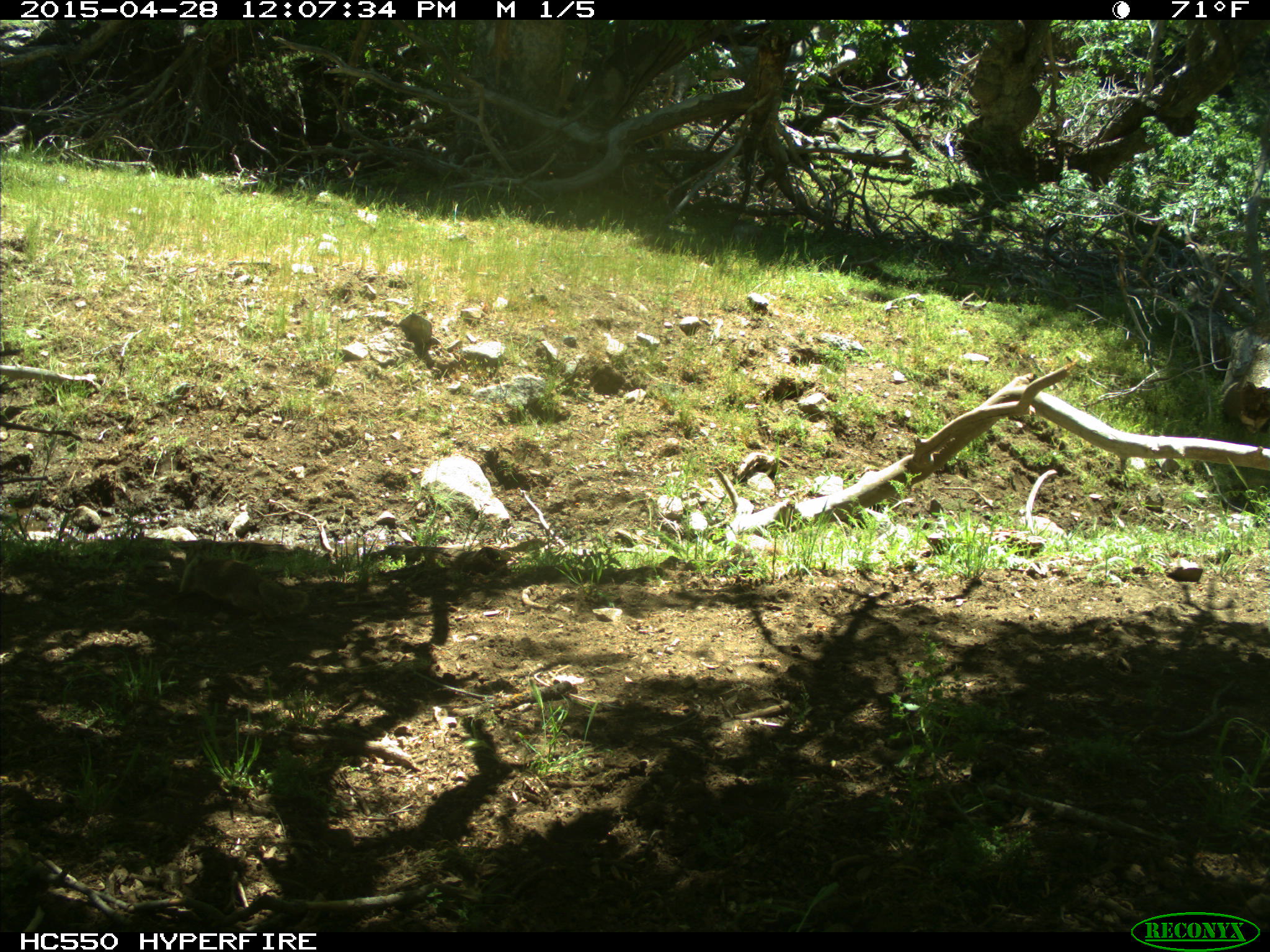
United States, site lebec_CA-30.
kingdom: Animalia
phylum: Chordata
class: Mammalia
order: Rodentia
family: Sciuridae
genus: Otospermophilus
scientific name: Otospermophilus beecheyi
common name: california ground squirrel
Otospermophilus beecheyi (california ground squirrel).